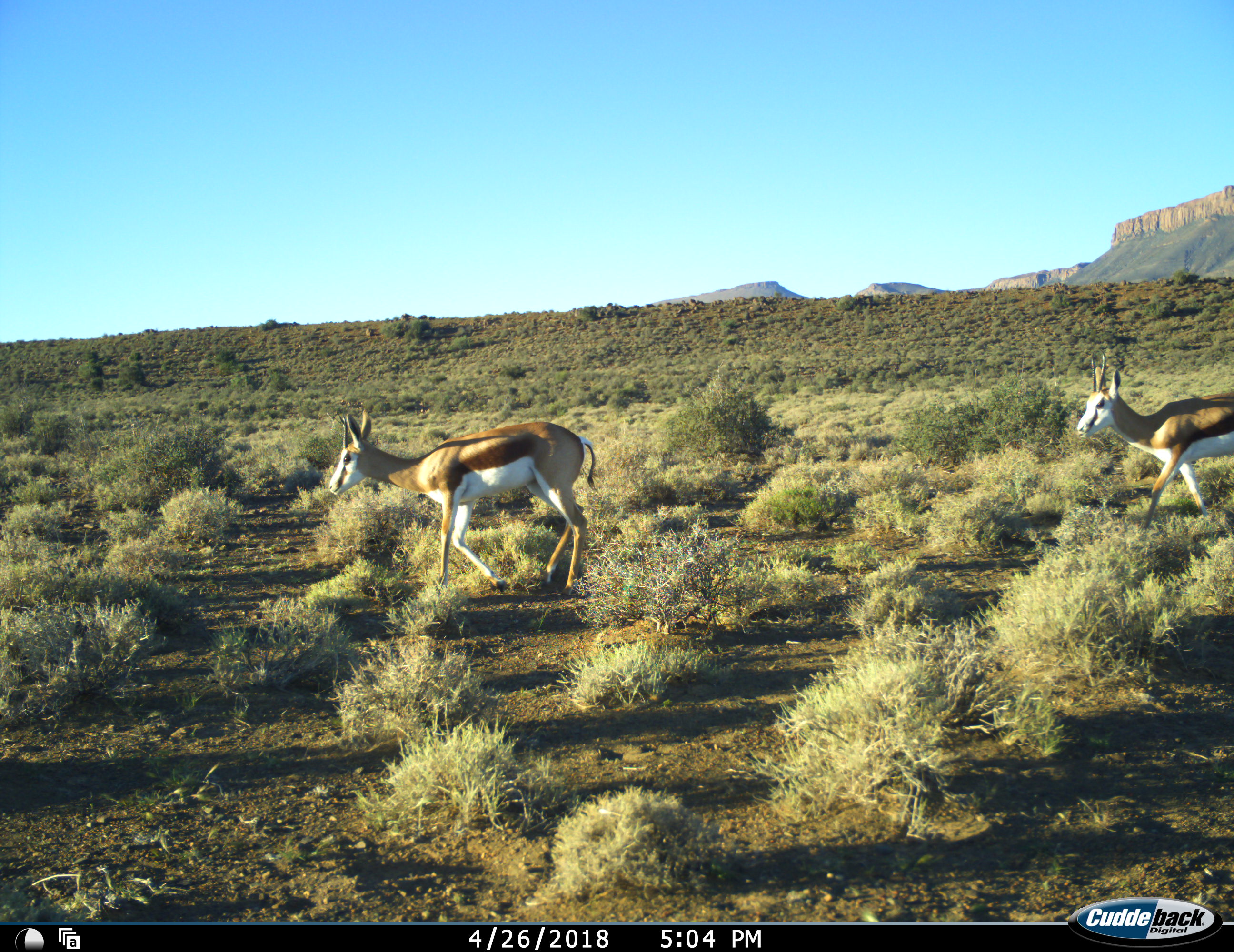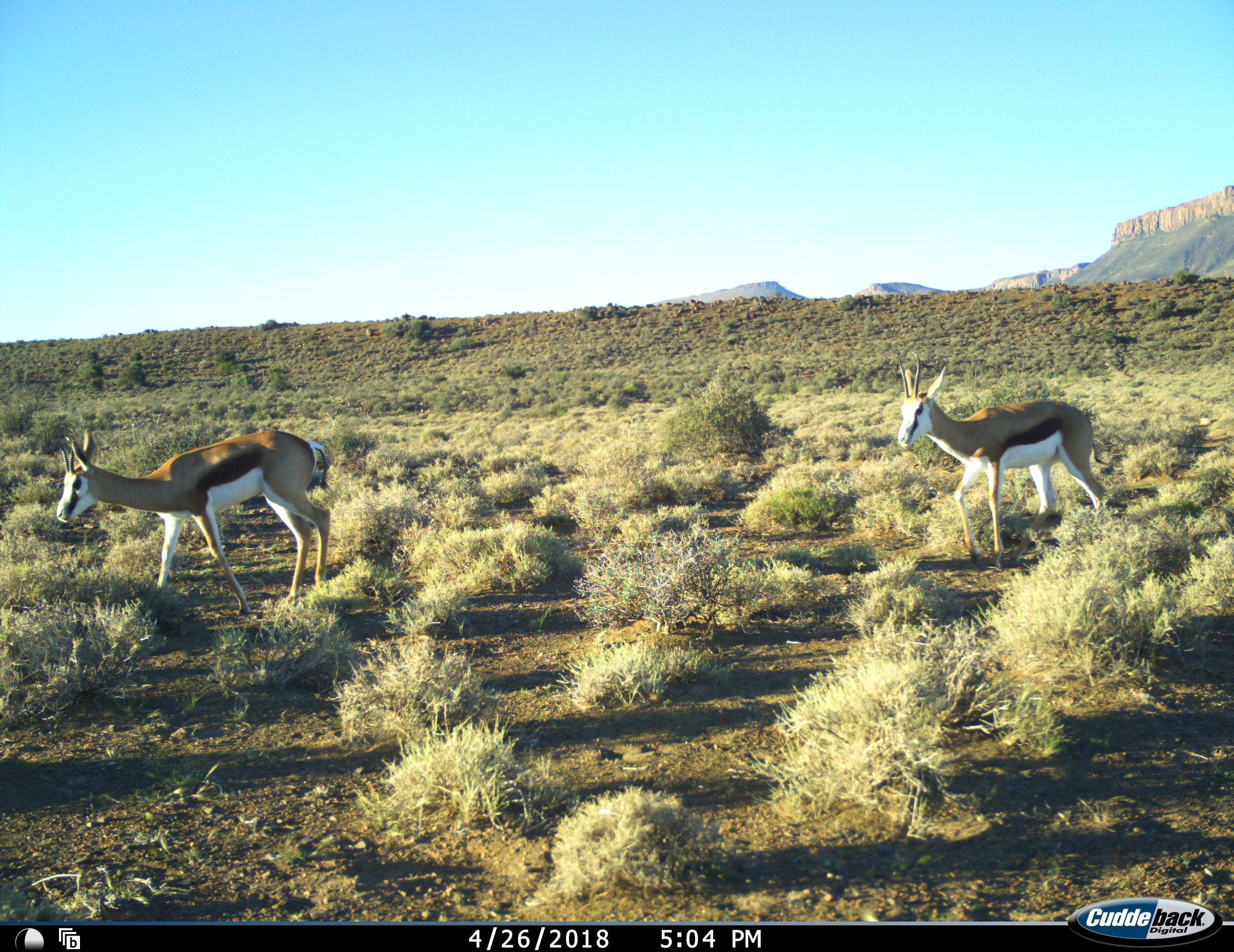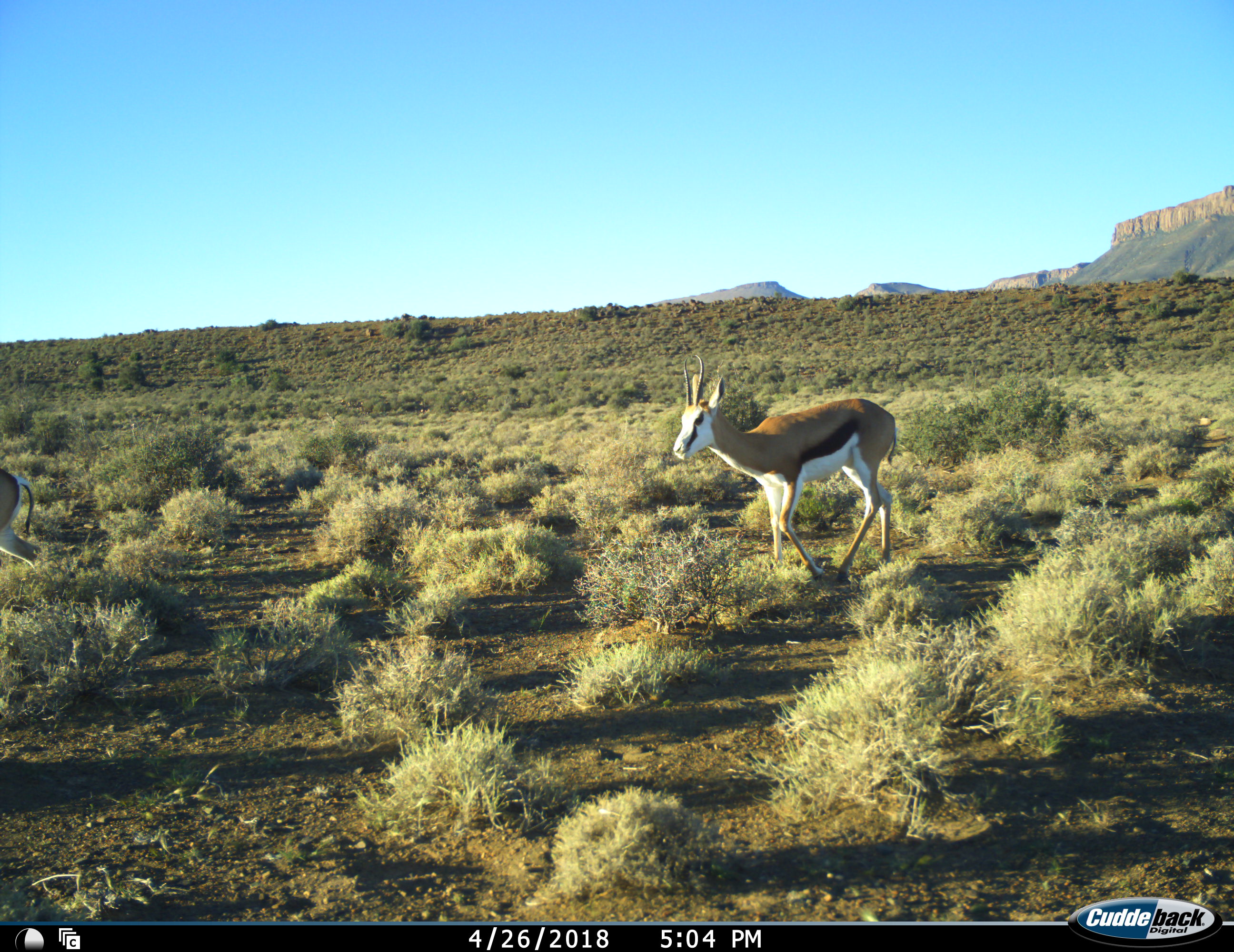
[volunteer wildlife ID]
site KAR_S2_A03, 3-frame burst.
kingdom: Animalia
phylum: Chordata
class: Mammalia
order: Artiodactyla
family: Bovidae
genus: Antidorcas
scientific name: Antidorcas marsupialis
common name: springbok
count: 2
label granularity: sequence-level